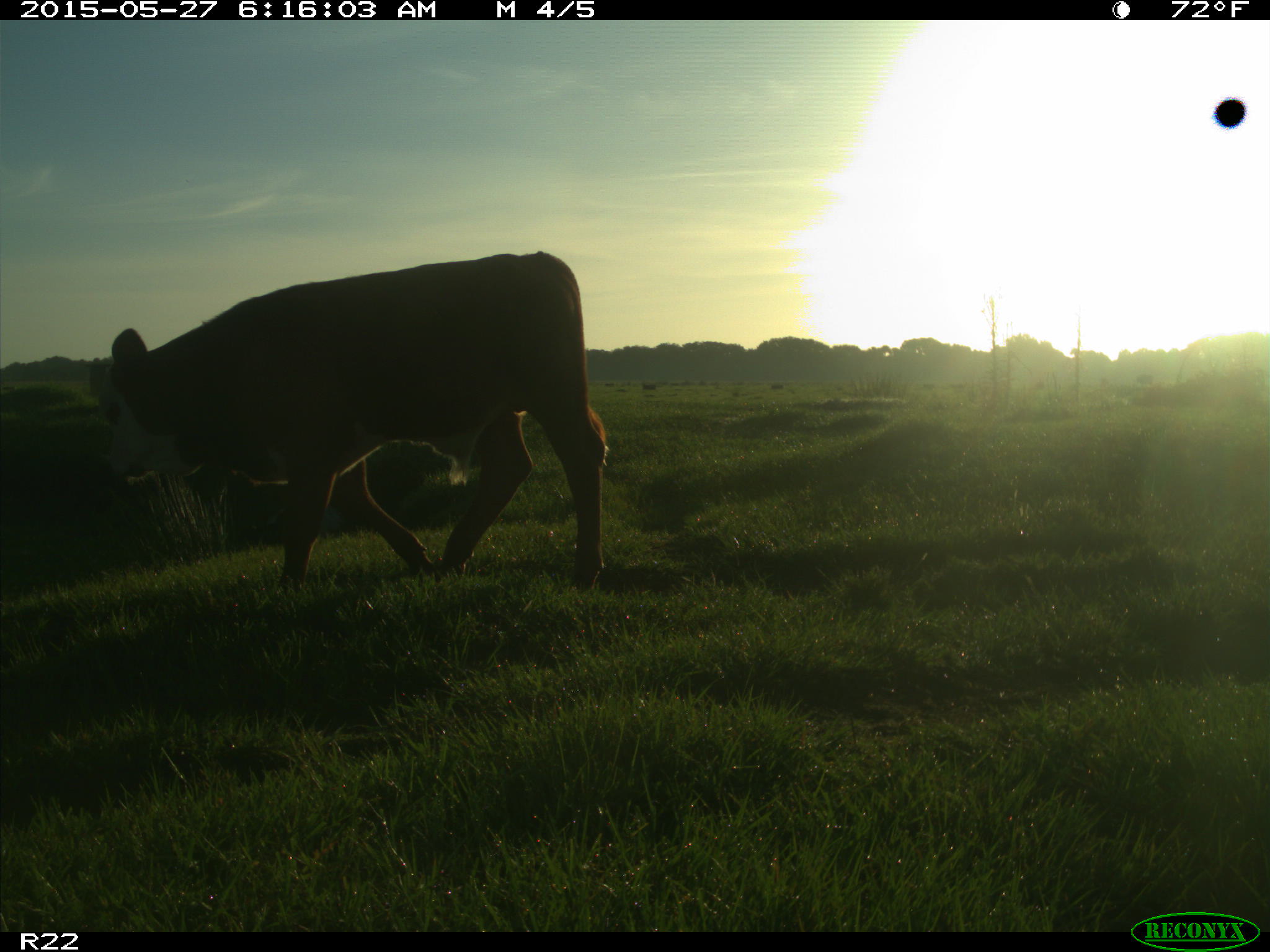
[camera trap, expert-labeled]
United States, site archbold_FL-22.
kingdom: Animalia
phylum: Chordata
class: Mammalia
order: Artiodactyla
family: Bovidae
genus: Bos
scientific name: Bos taurus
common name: domestic cow